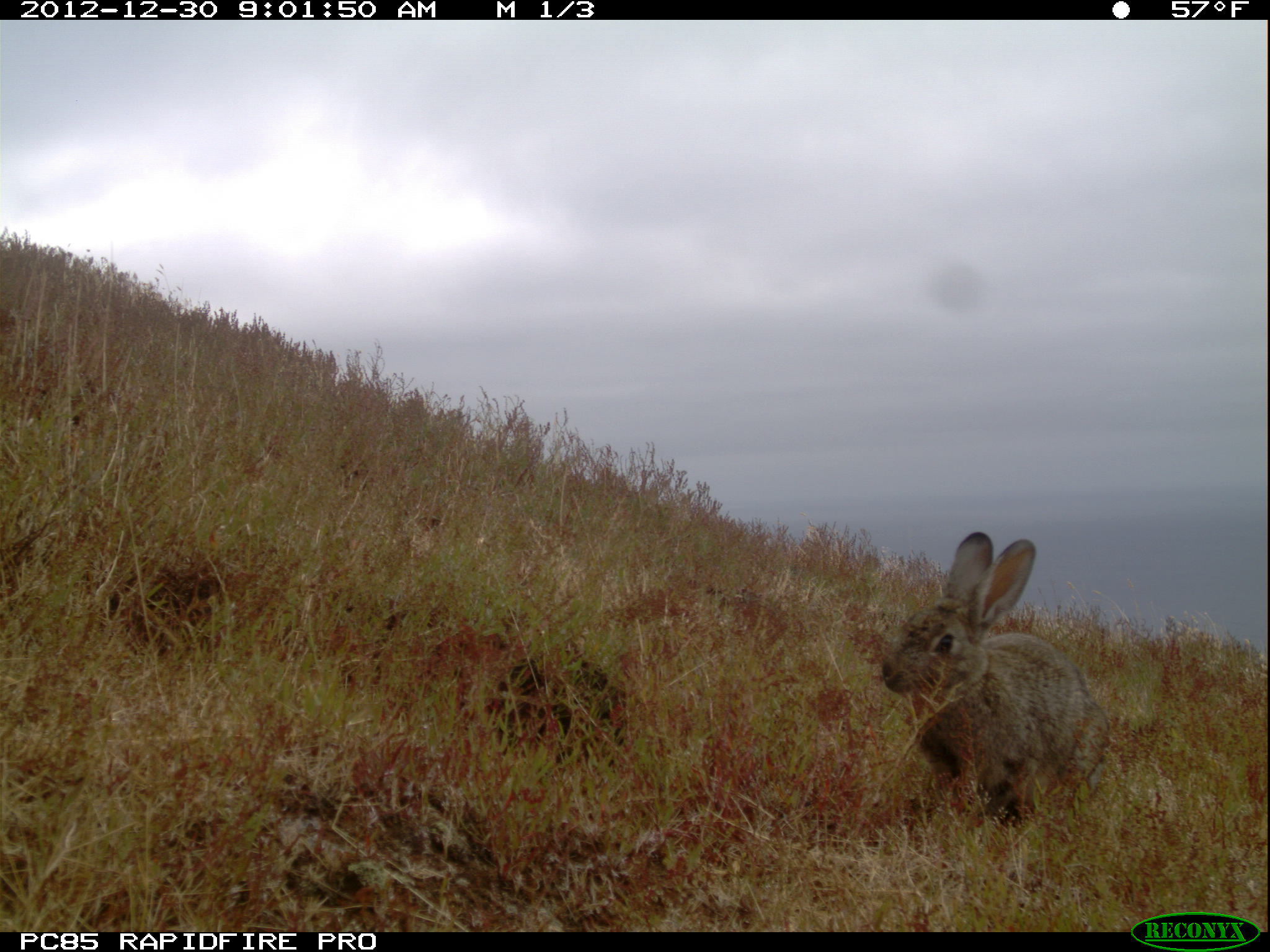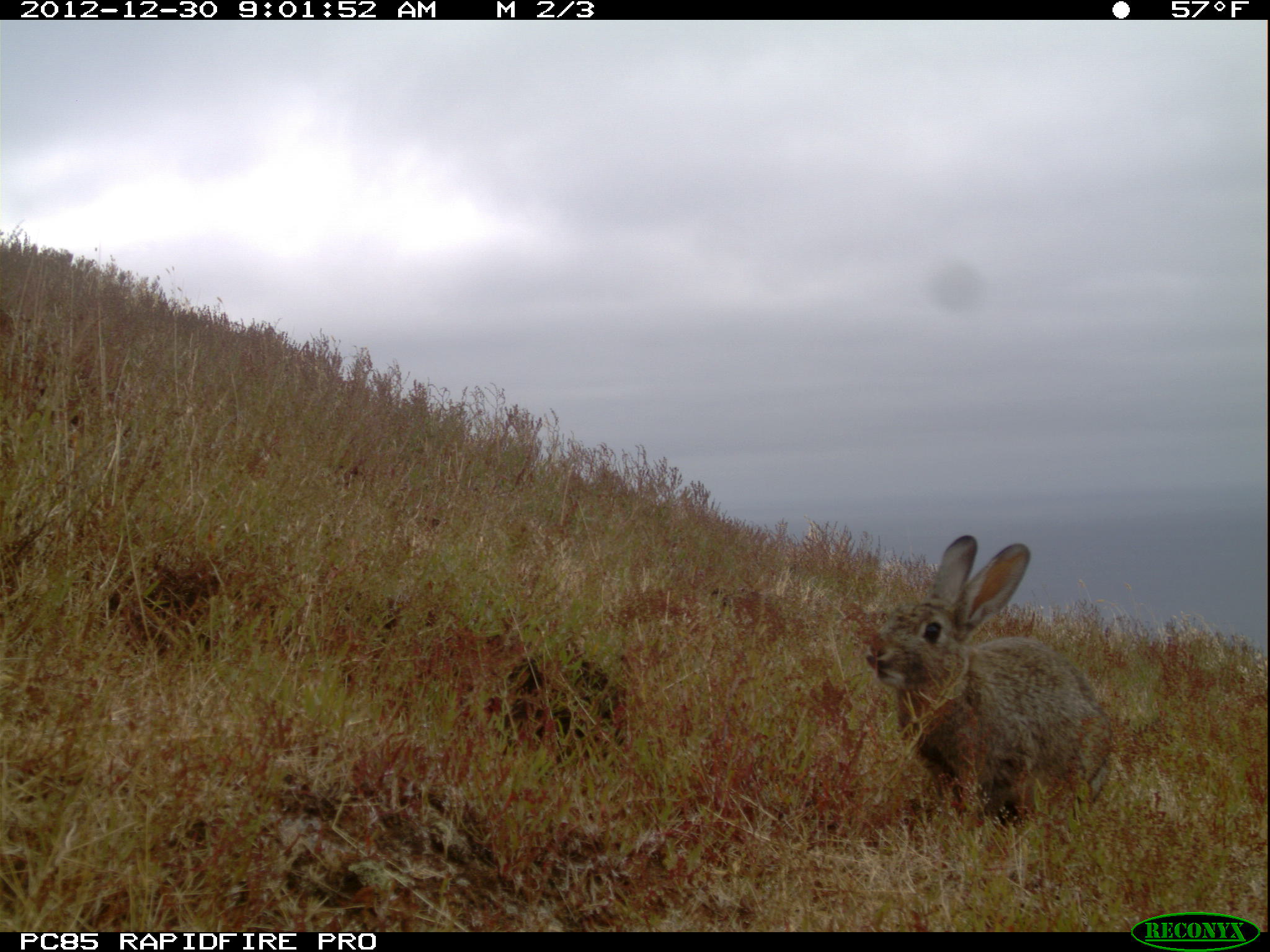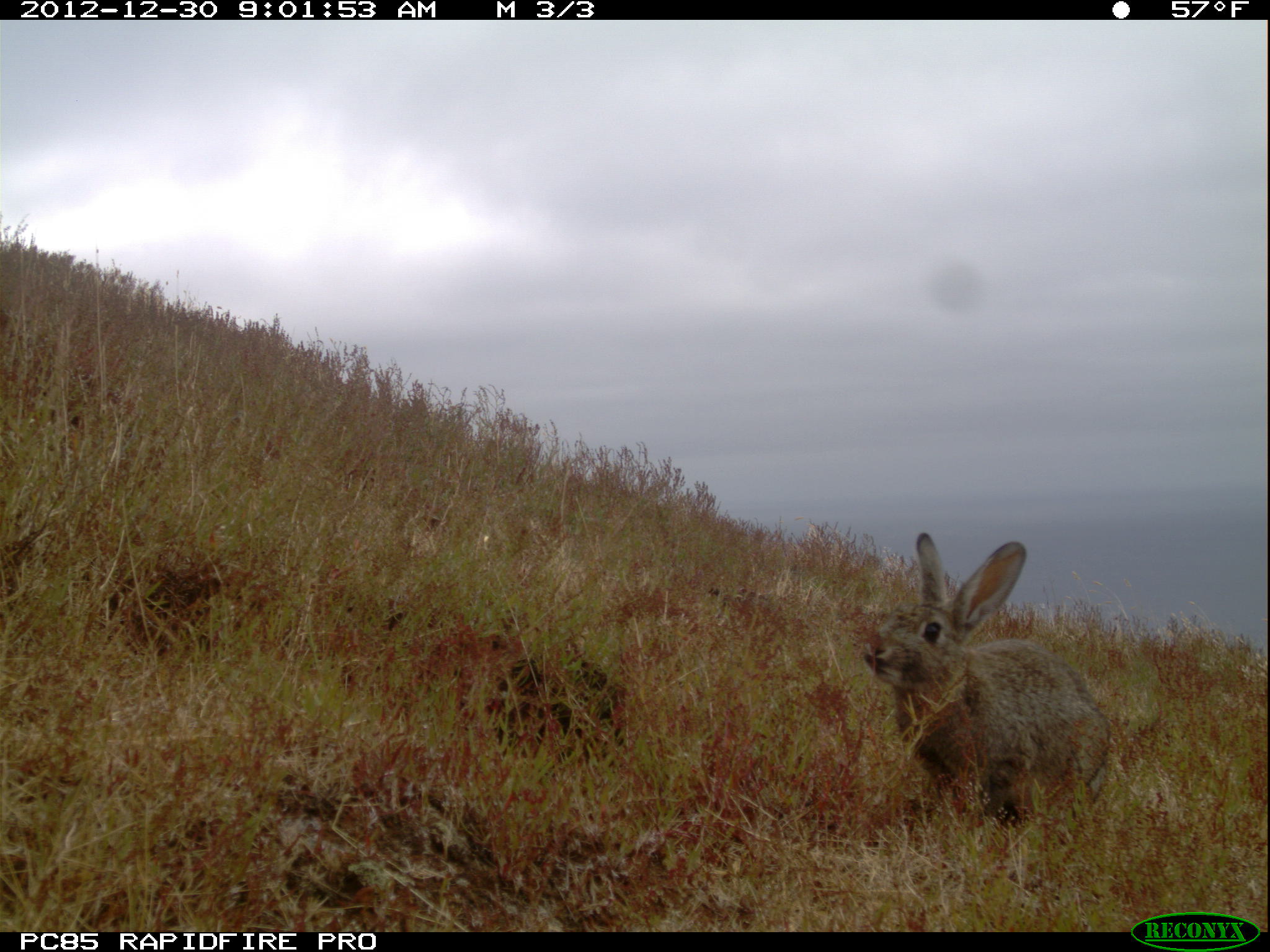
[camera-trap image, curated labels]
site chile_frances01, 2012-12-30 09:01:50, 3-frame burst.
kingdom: Animalia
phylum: Chordata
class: Mammalia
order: Lagomorpha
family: Leporidae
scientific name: Leporidae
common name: rabbits and hares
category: rabbit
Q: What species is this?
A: Rabbit (rabbits and hares) (Leporidae).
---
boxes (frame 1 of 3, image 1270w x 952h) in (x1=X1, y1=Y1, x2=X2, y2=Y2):
rabbit: (x1=872, y1=533, x2=1113, y2=837)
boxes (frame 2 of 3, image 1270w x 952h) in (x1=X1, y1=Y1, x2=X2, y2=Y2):
rabbit: (x1=853, y1=534, x2=1113, y2=836)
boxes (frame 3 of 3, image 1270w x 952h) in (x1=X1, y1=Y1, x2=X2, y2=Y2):
rabbit: (x1=856, y1=531, x2=1112, y2=839)